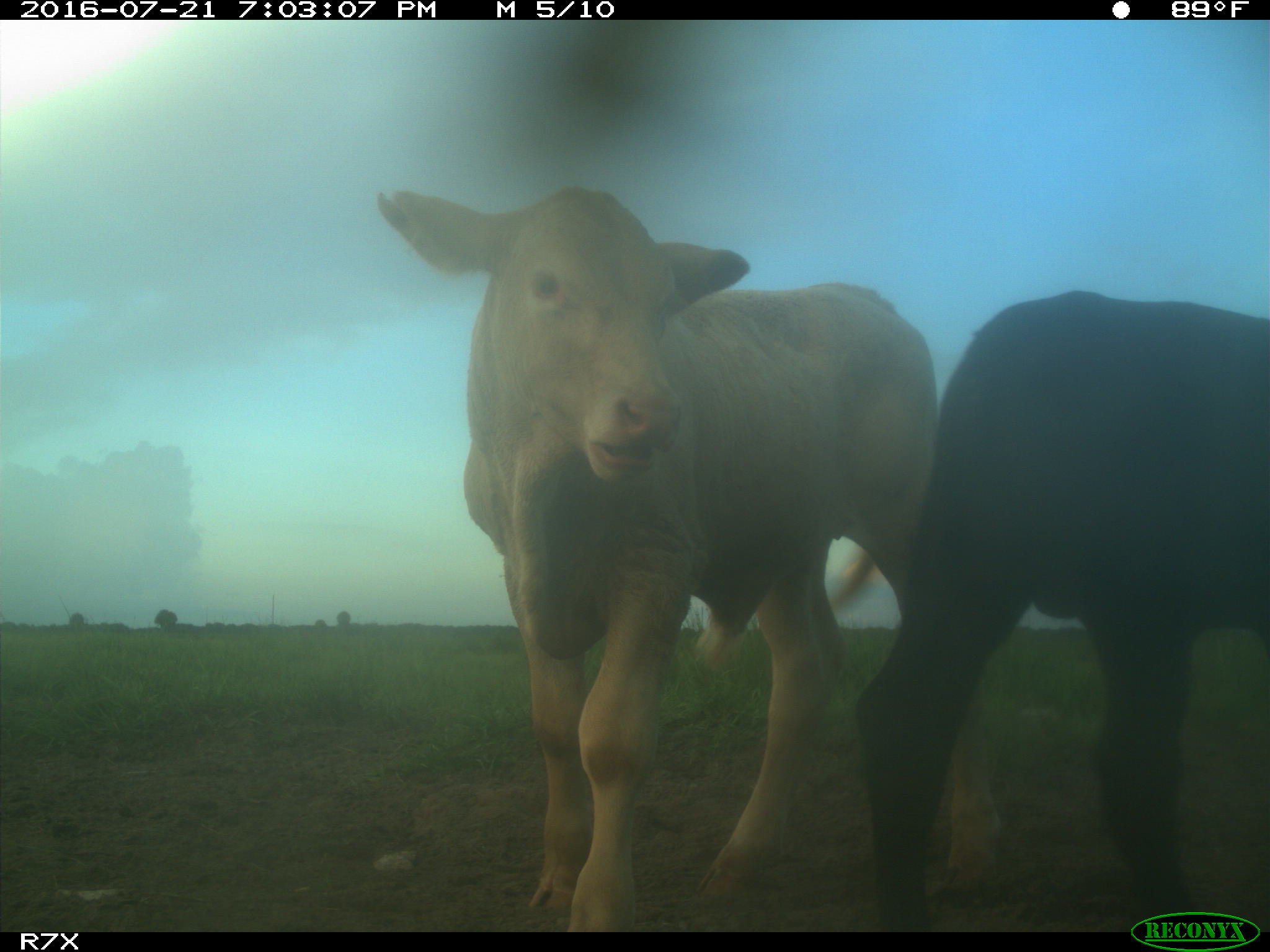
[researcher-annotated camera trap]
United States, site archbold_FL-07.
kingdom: Animalia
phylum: Chordata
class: Mammalia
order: Artiodactyla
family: Bovidae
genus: Bos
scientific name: Bos taurus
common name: domestic cow